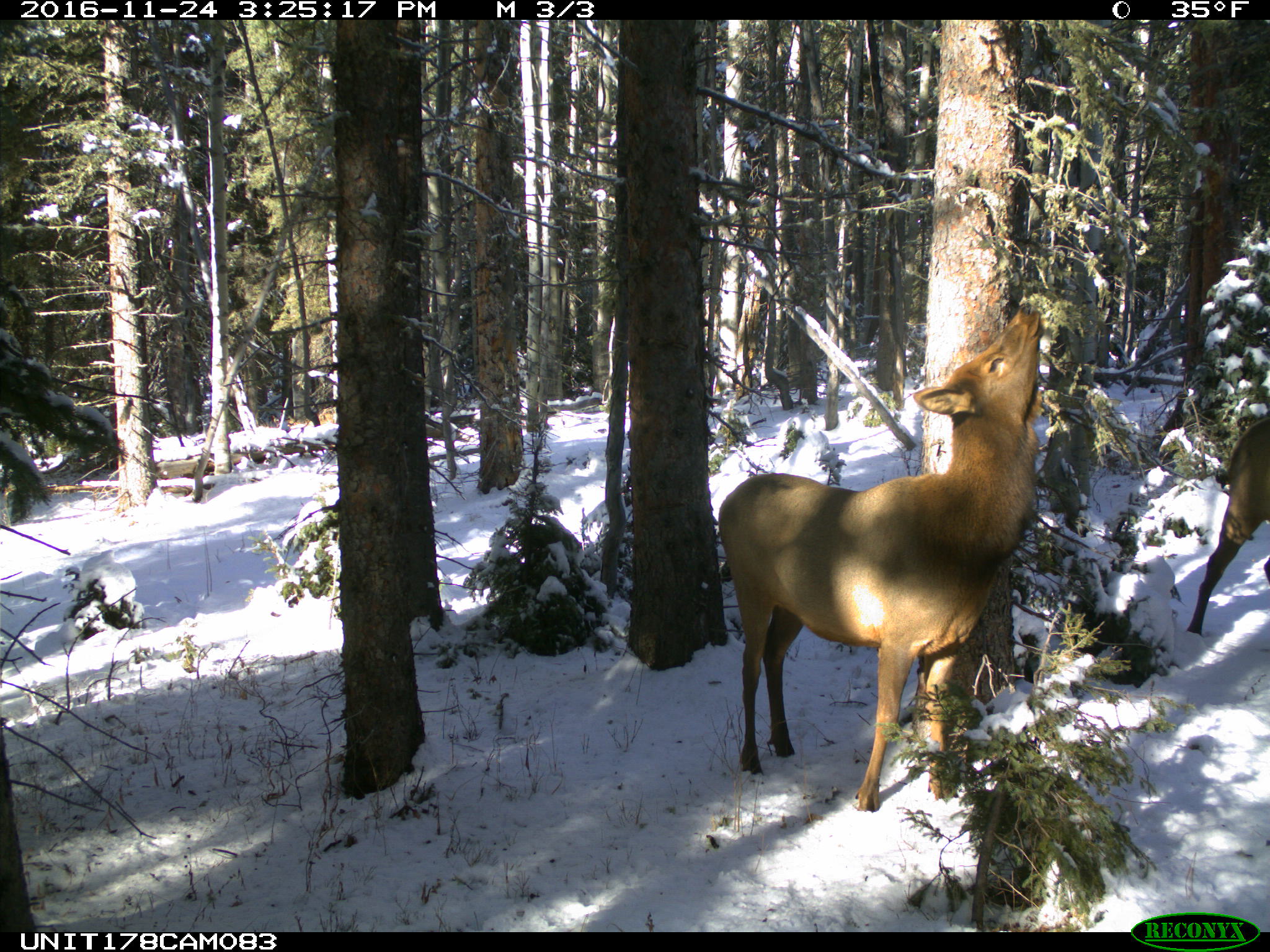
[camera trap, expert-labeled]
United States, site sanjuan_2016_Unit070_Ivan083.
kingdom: Animalia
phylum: Chordata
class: Mammalia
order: Artiodactyla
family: Cervidae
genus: Cervus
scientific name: Cervus elaphus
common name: red deer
Cervus elaphus (red deer).